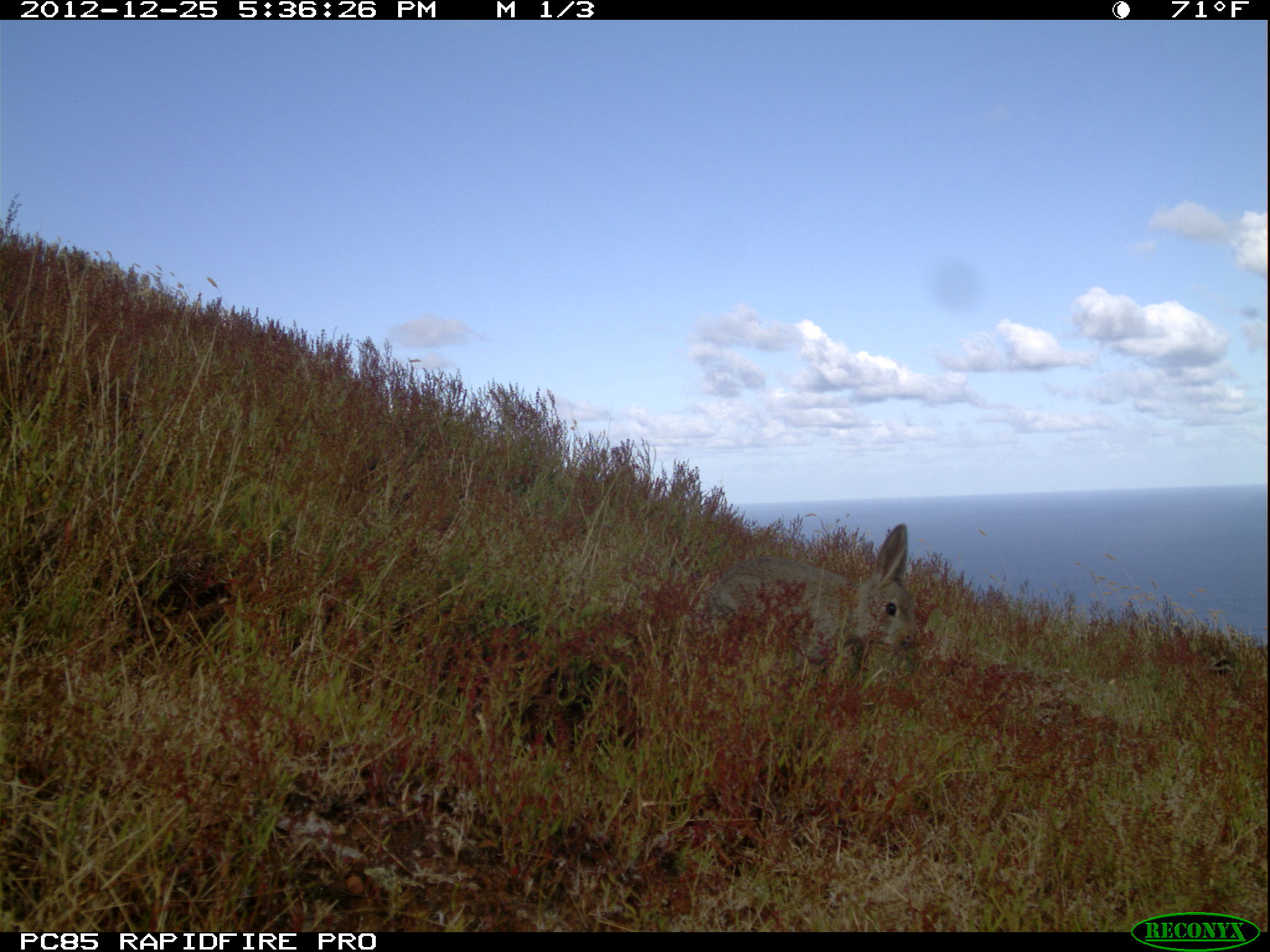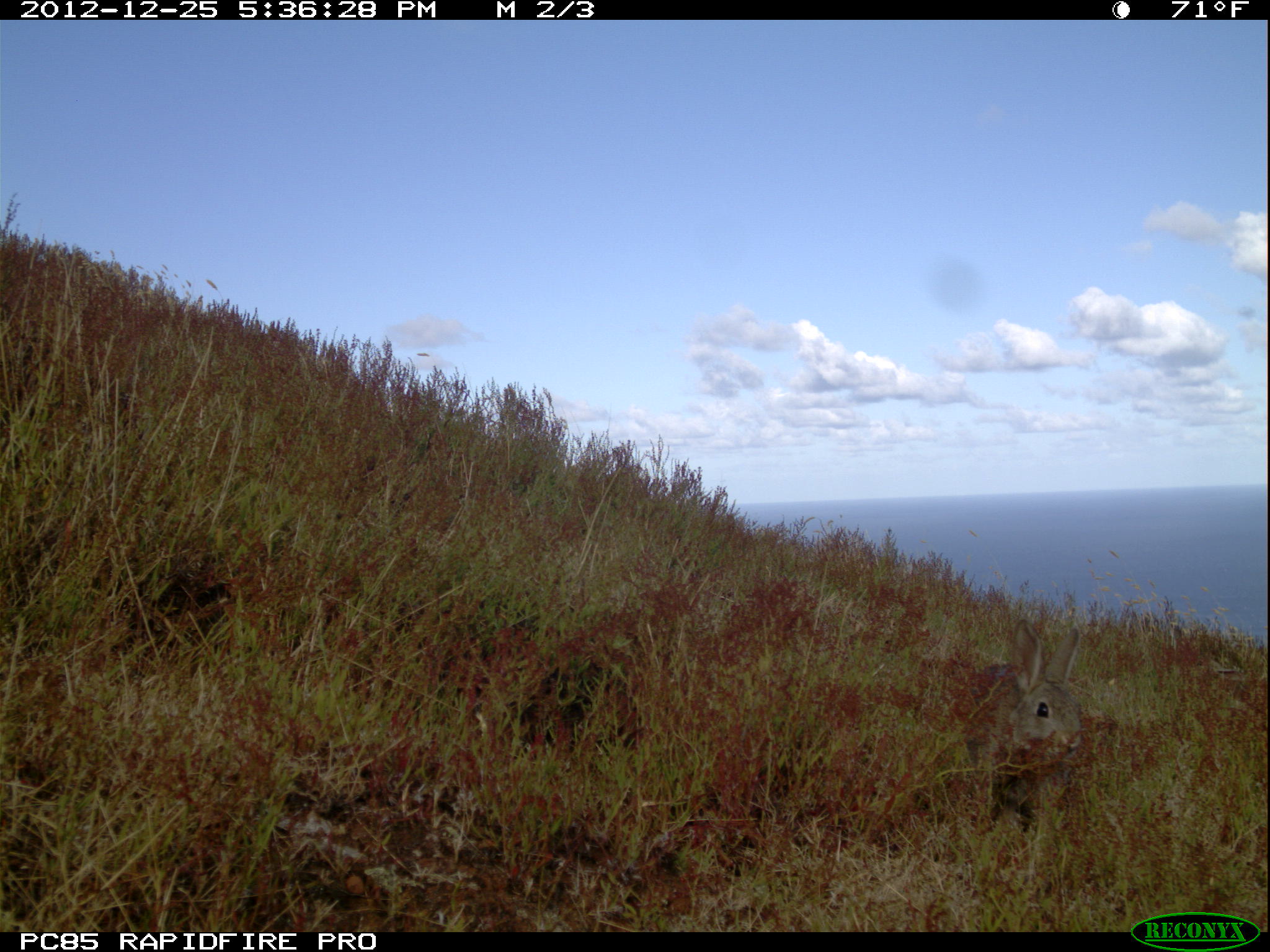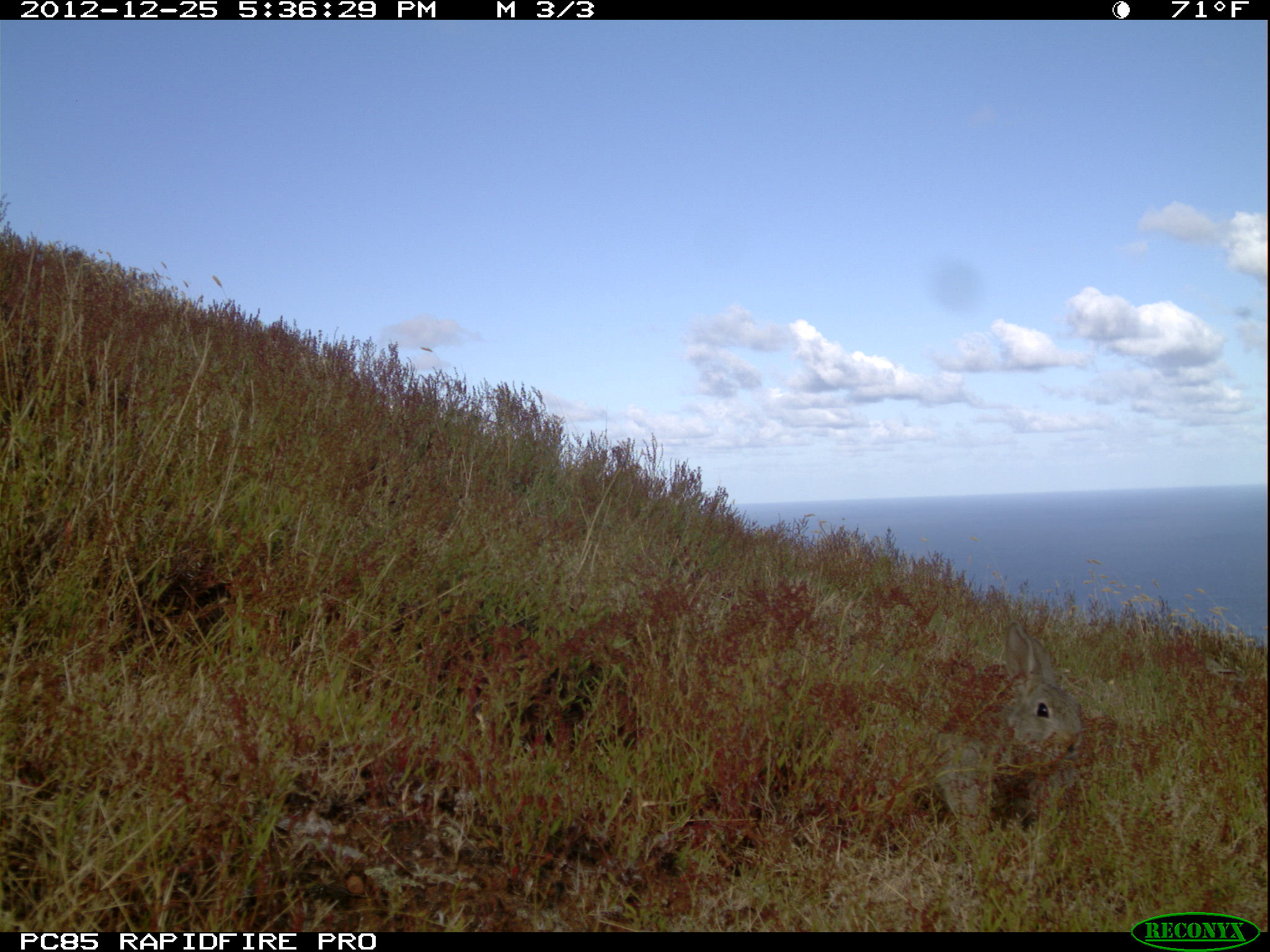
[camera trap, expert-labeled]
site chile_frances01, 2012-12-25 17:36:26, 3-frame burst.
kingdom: Animalia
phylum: Chordata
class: Mammalia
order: Lagomorpha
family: Leporidae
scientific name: Leporidae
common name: rabbits and hares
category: rabbit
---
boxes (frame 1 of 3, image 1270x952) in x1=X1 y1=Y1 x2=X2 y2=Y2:
rabbit: x1=696 y1=522 x2=920 y2=700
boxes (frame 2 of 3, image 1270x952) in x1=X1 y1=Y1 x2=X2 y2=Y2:
rabbit: x1=958 y1=619 x2=1085 y2=869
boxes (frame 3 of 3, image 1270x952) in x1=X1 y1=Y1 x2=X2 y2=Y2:
rabbit: x1=897 y1=622 x2=1086 y2=855